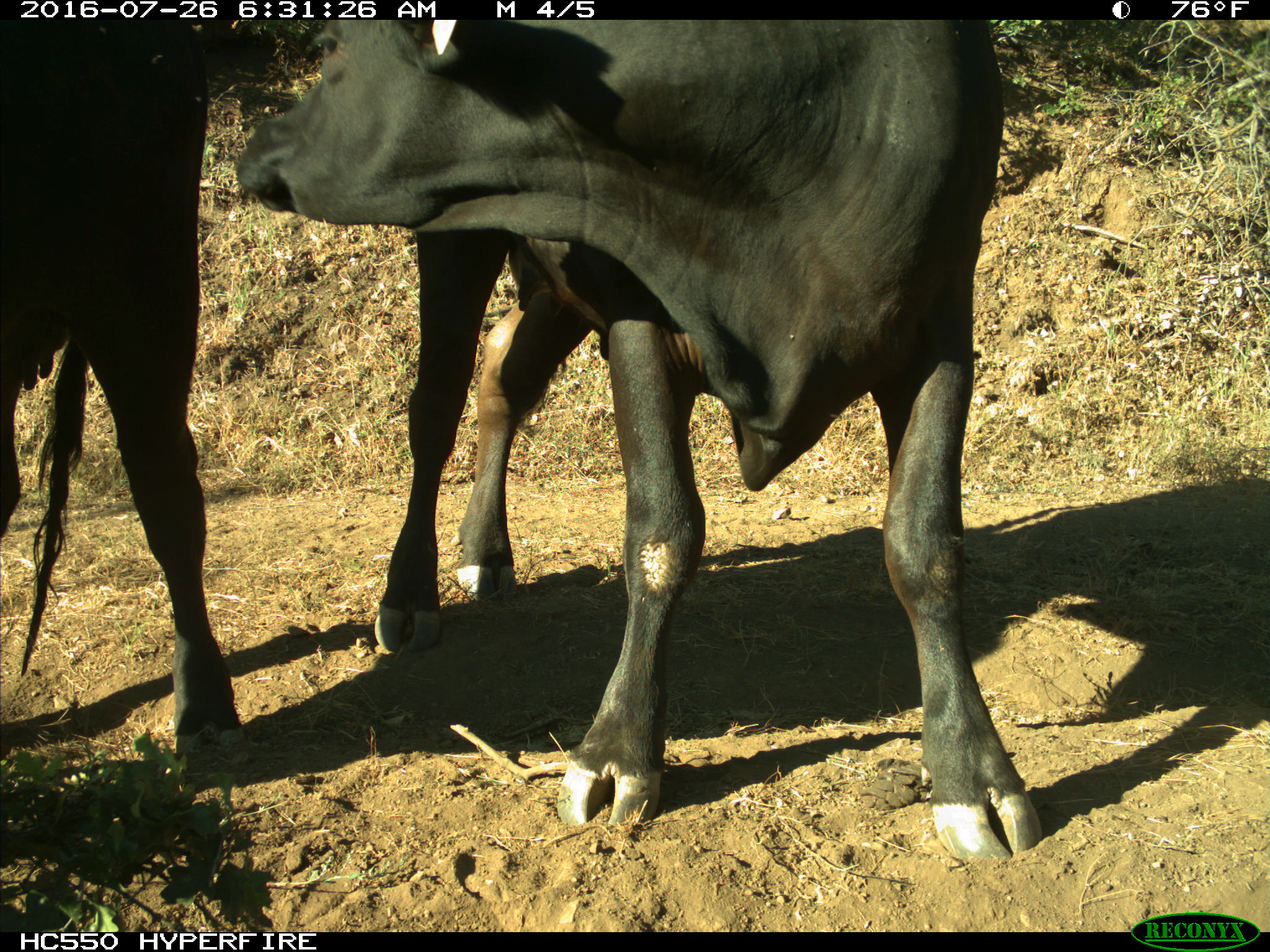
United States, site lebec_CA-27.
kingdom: Animalia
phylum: Chordata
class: Mammalia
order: Artiodactyla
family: Bovidae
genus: Bos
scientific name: Bos taurus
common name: domestic cow